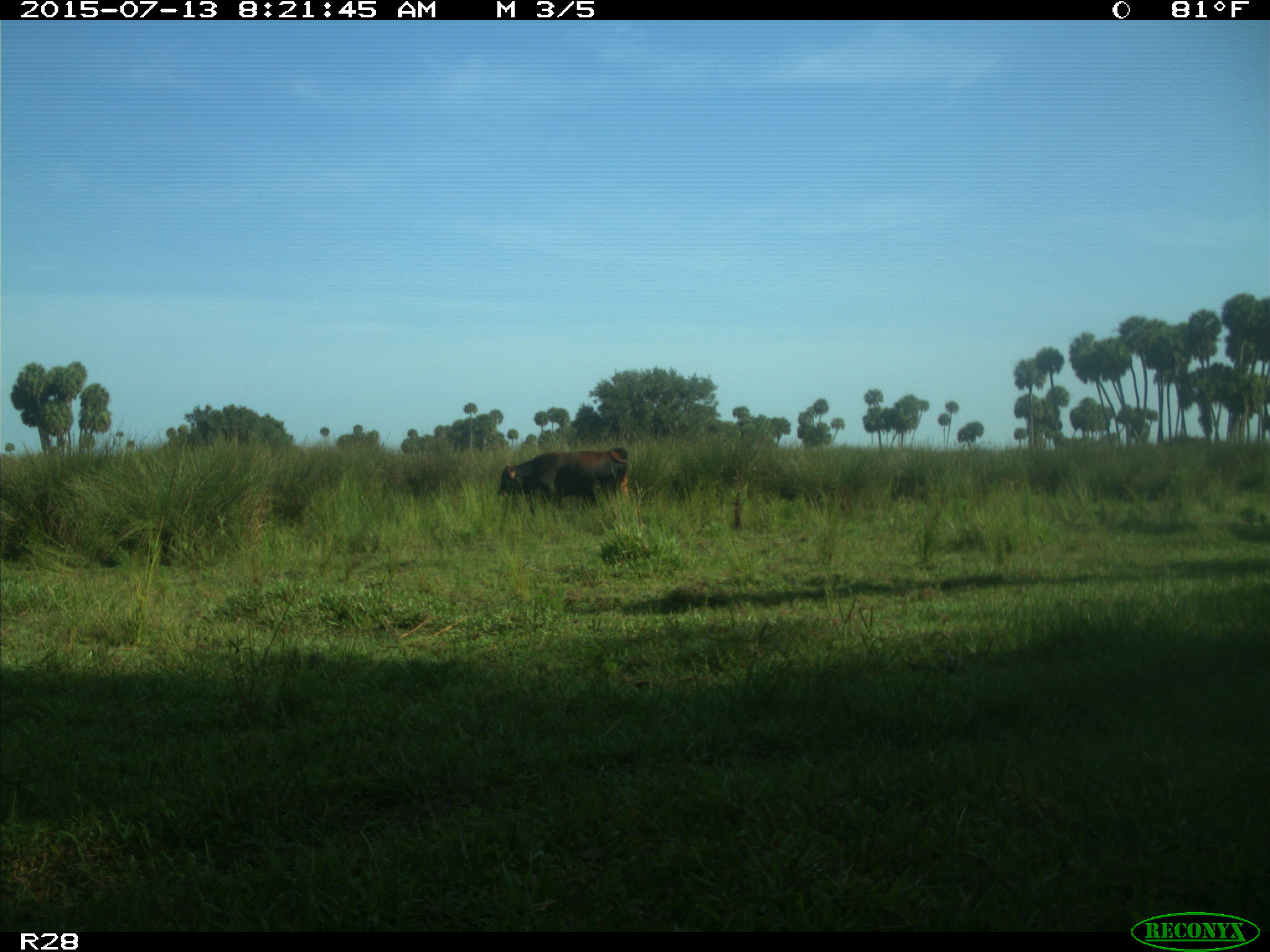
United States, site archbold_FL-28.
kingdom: Animalia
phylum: Chordata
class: Mammalia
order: Artiodactyla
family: Bovidae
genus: Bos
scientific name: Bos taurus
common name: domestic cow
Bos taurus (domestic cow).